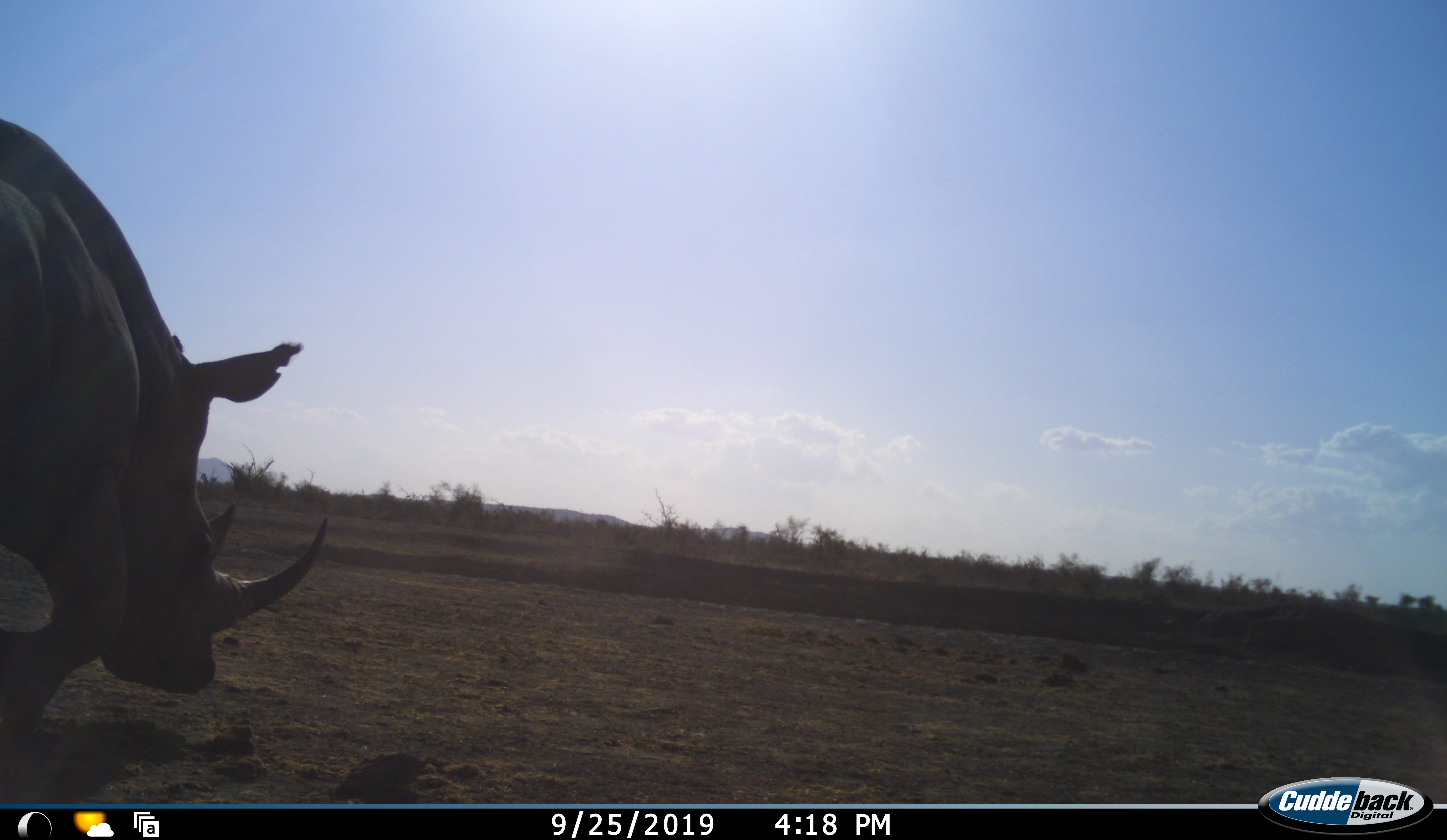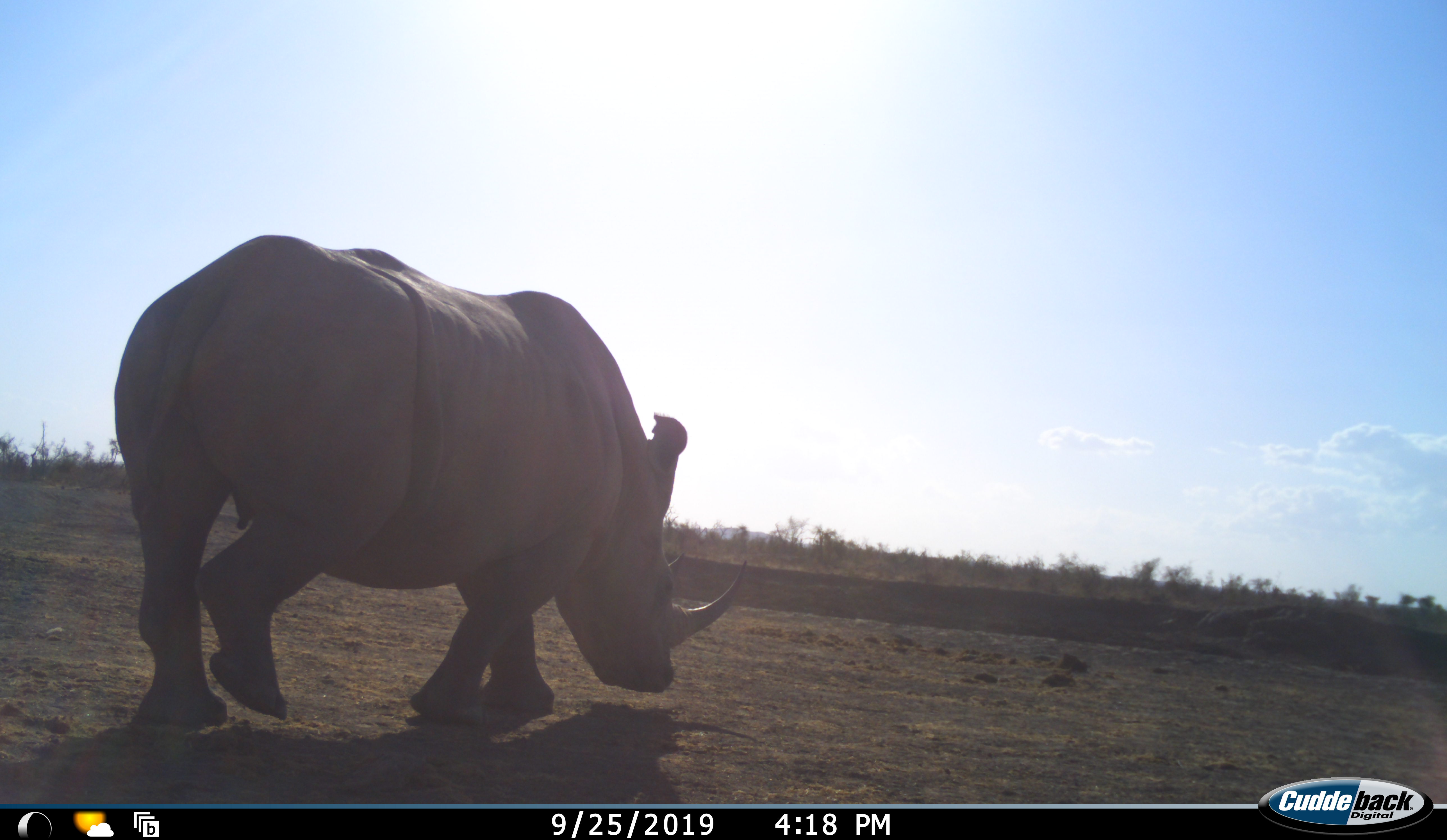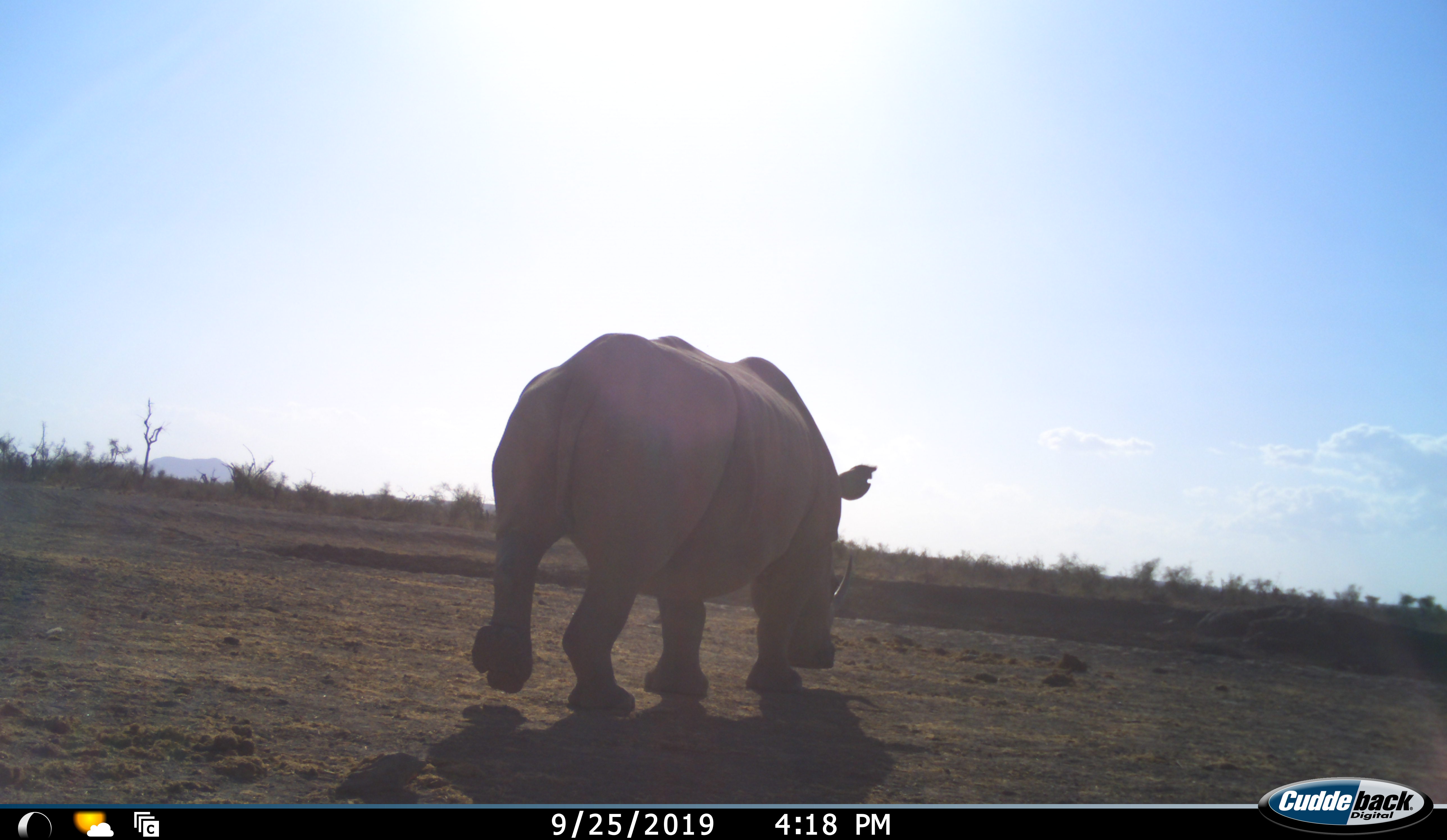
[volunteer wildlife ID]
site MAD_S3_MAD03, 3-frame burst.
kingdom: Animalia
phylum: Chordata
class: Mammalia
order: Perissodactyla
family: Rhinocerotidae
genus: Ceratotherium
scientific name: Ceratotherium simum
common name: white rhinoceros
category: rhinoceroswhite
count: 1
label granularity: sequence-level